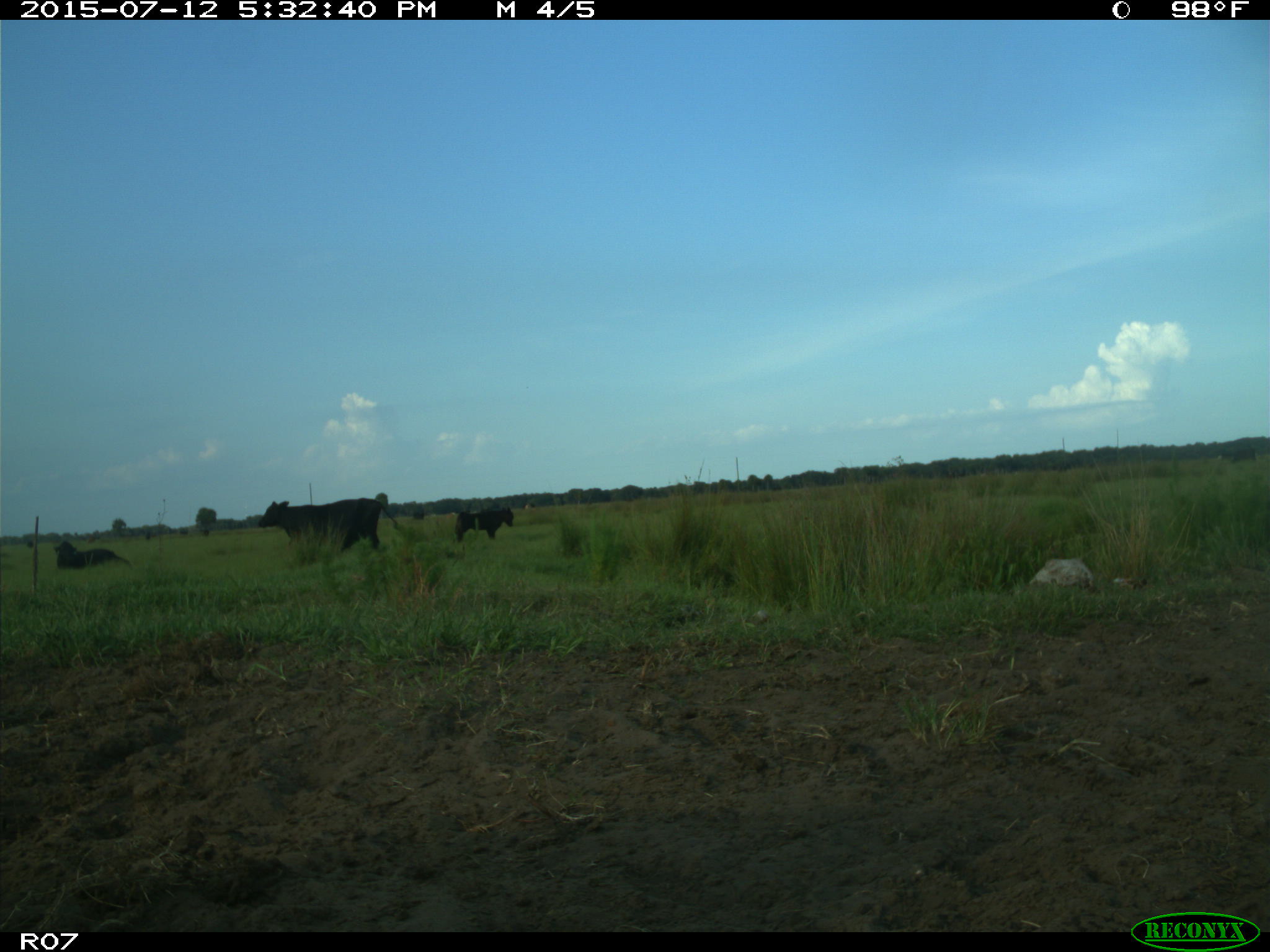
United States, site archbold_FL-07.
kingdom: Animalia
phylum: Chordata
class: Mammalia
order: Artiodactyla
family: Bovidae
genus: Bos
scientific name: Bos taurus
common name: domestic cow